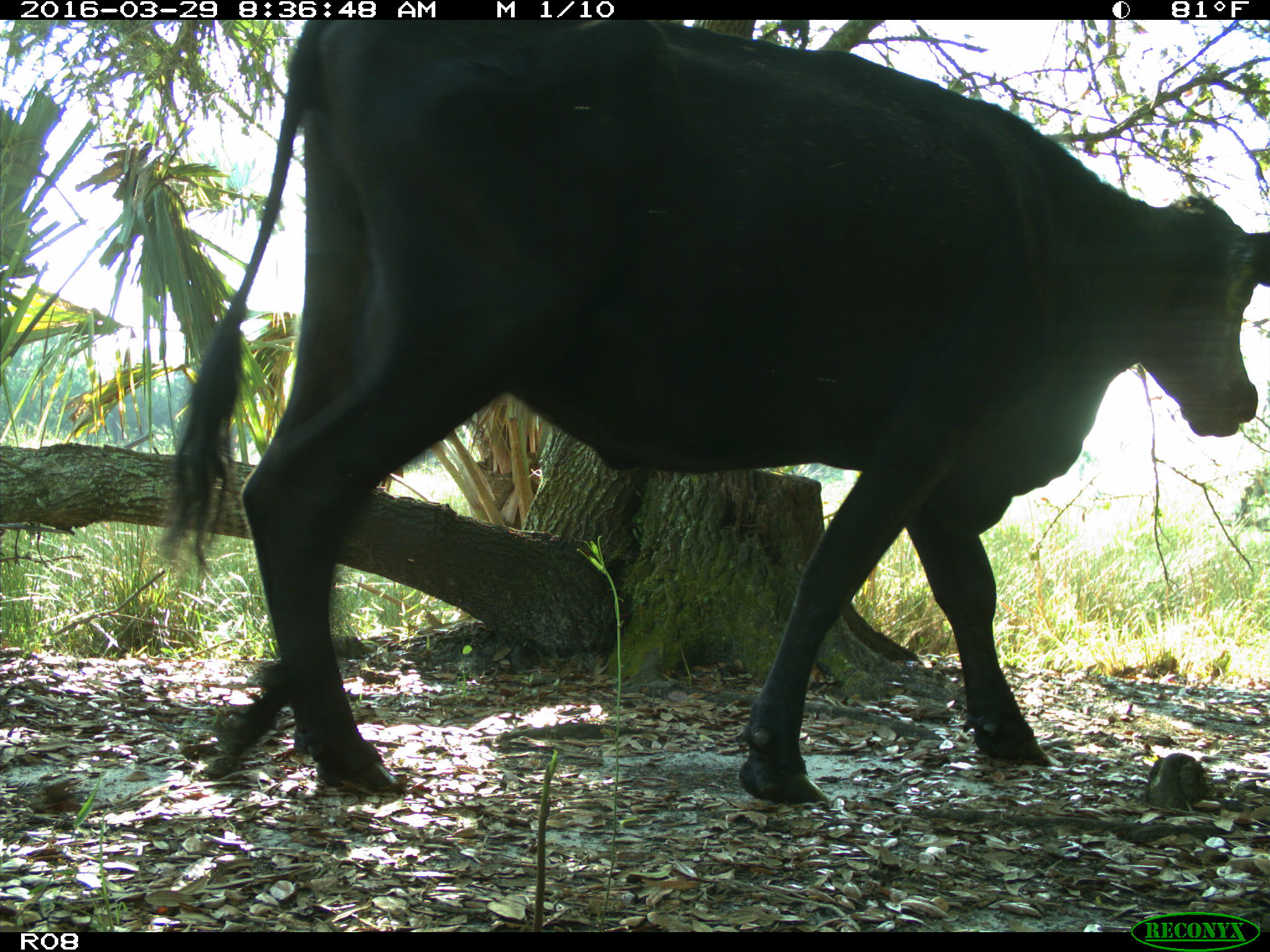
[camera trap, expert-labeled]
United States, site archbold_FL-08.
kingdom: Animalia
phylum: Chordata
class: Mammalia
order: Artiodactyla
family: Bovidae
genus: Bos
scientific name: Bos taurus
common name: domestic cow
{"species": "Bos taurus (domestic cow)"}